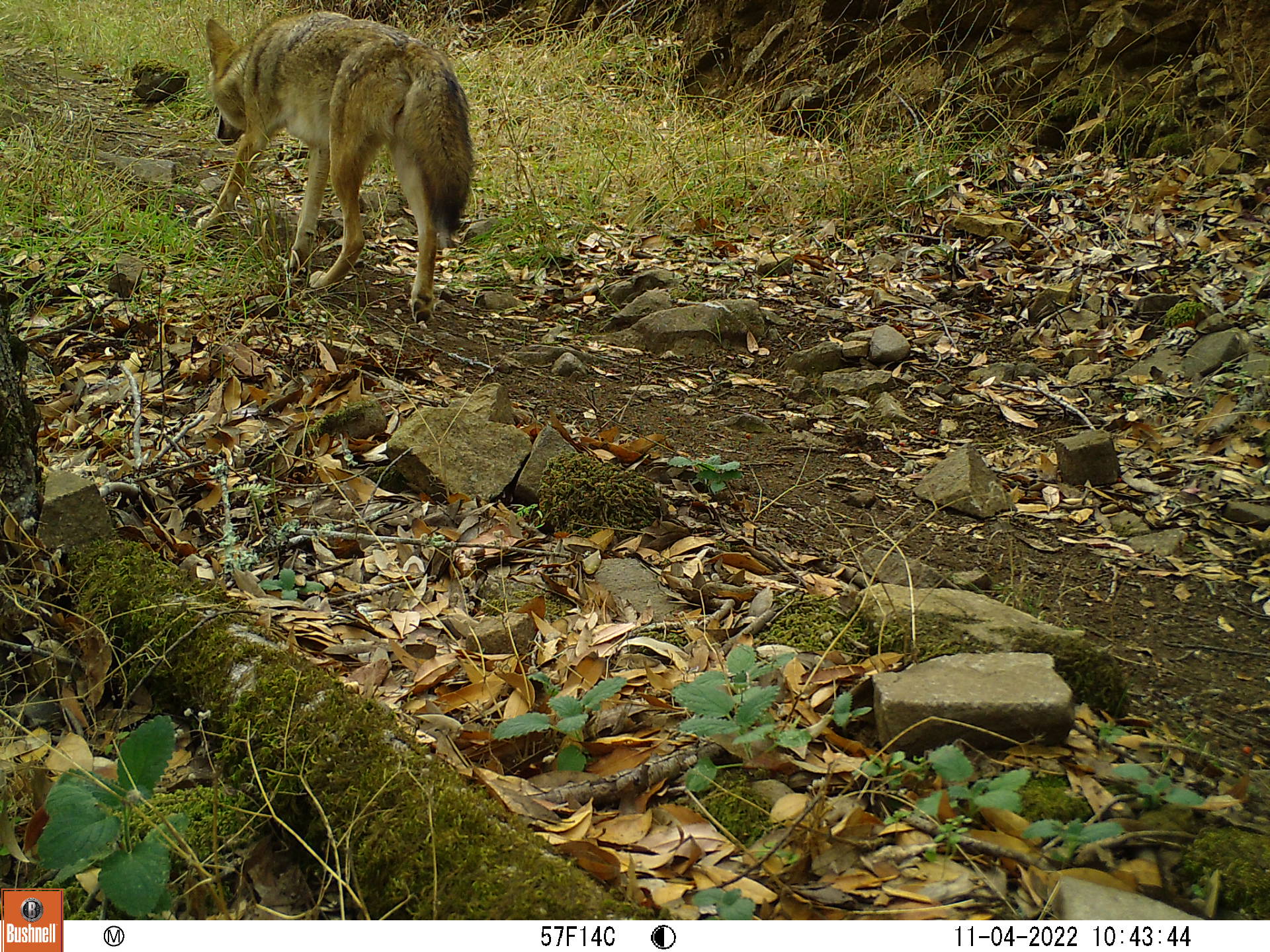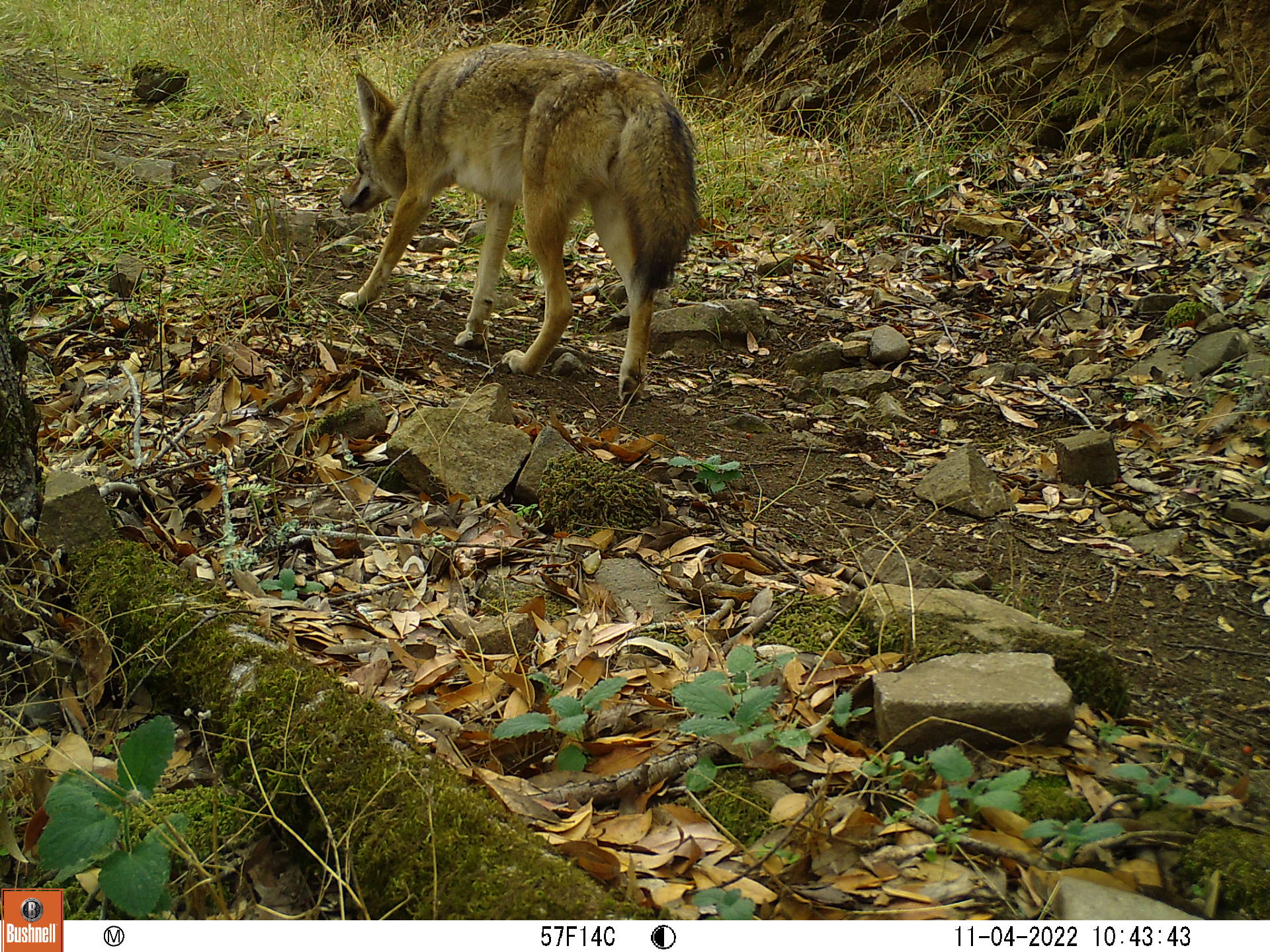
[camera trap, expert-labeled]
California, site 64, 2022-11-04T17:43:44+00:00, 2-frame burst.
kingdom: Animalia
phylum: Chordata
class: Mammalia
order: Carnivora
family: Canidae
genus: Canis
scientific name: Canis latrans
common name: coyote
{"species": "coyote (Canis latrans)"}